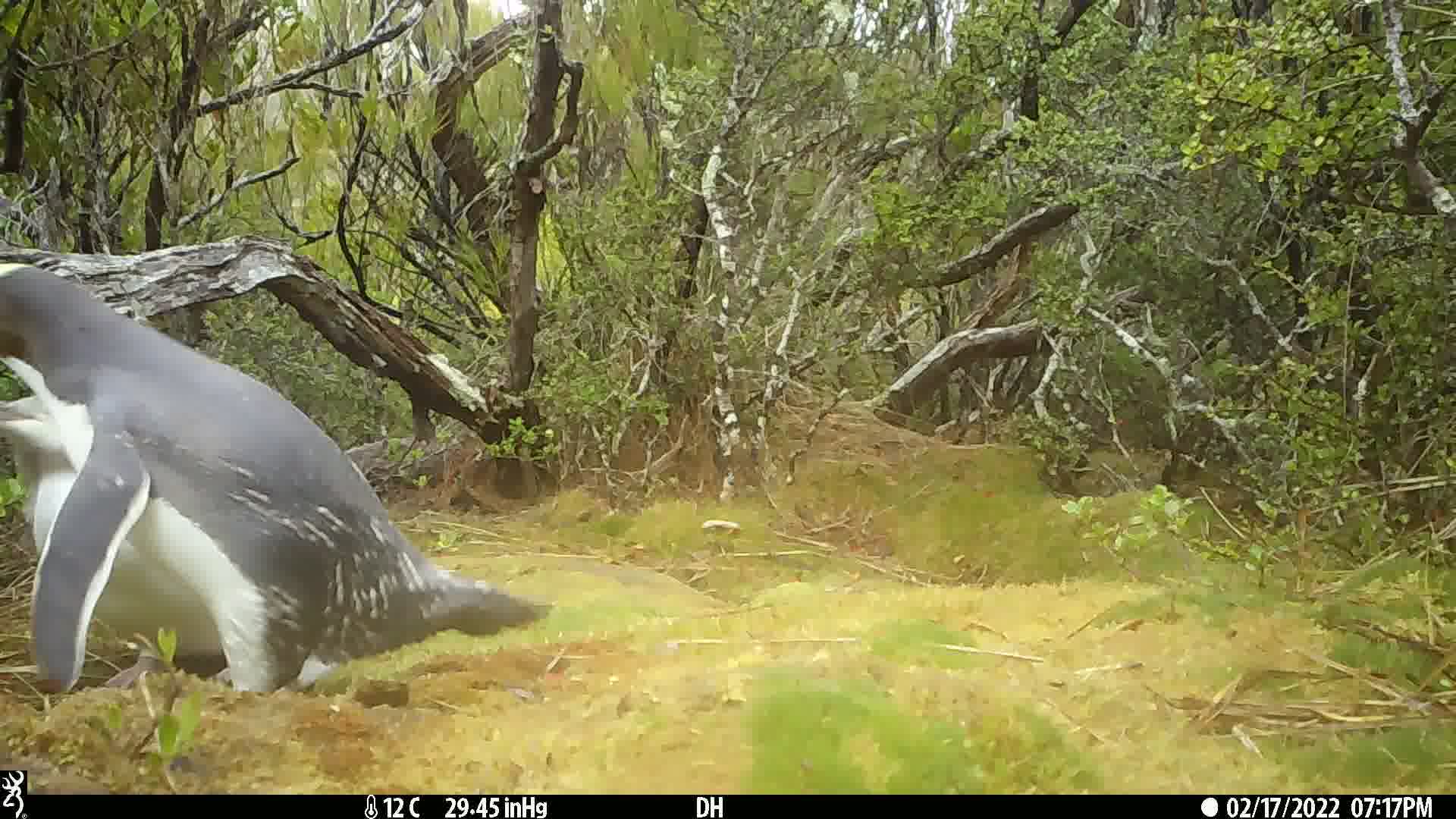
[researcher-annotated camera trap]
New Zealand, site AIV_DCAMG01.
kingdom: Animalia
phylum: Chordata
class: Aves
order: Sphenisciformes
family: Spheniscidae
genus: Megadyptes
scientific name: Megadyptes antipodes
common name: yellow-eyed penguin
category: yellow eyed penguin